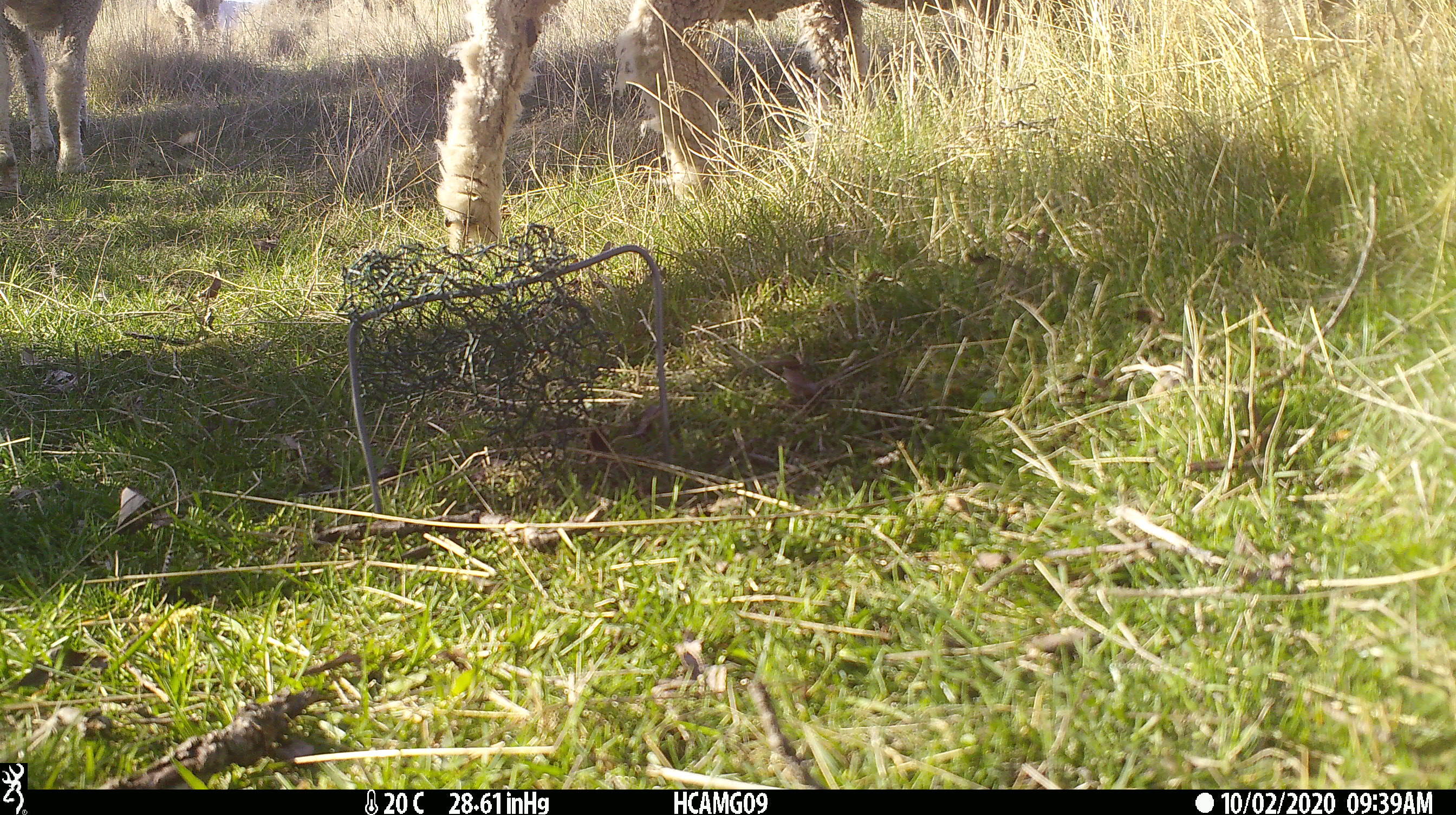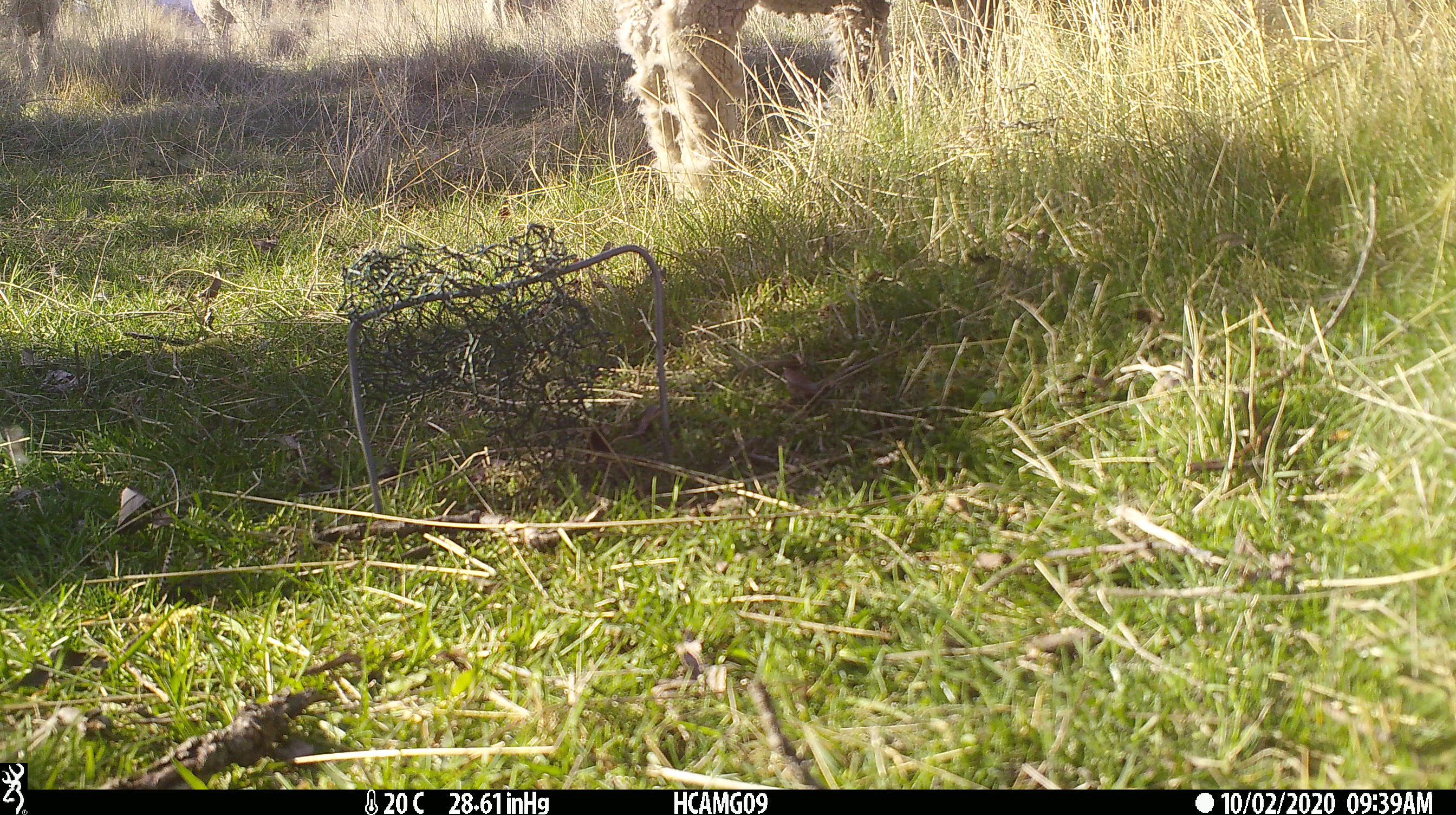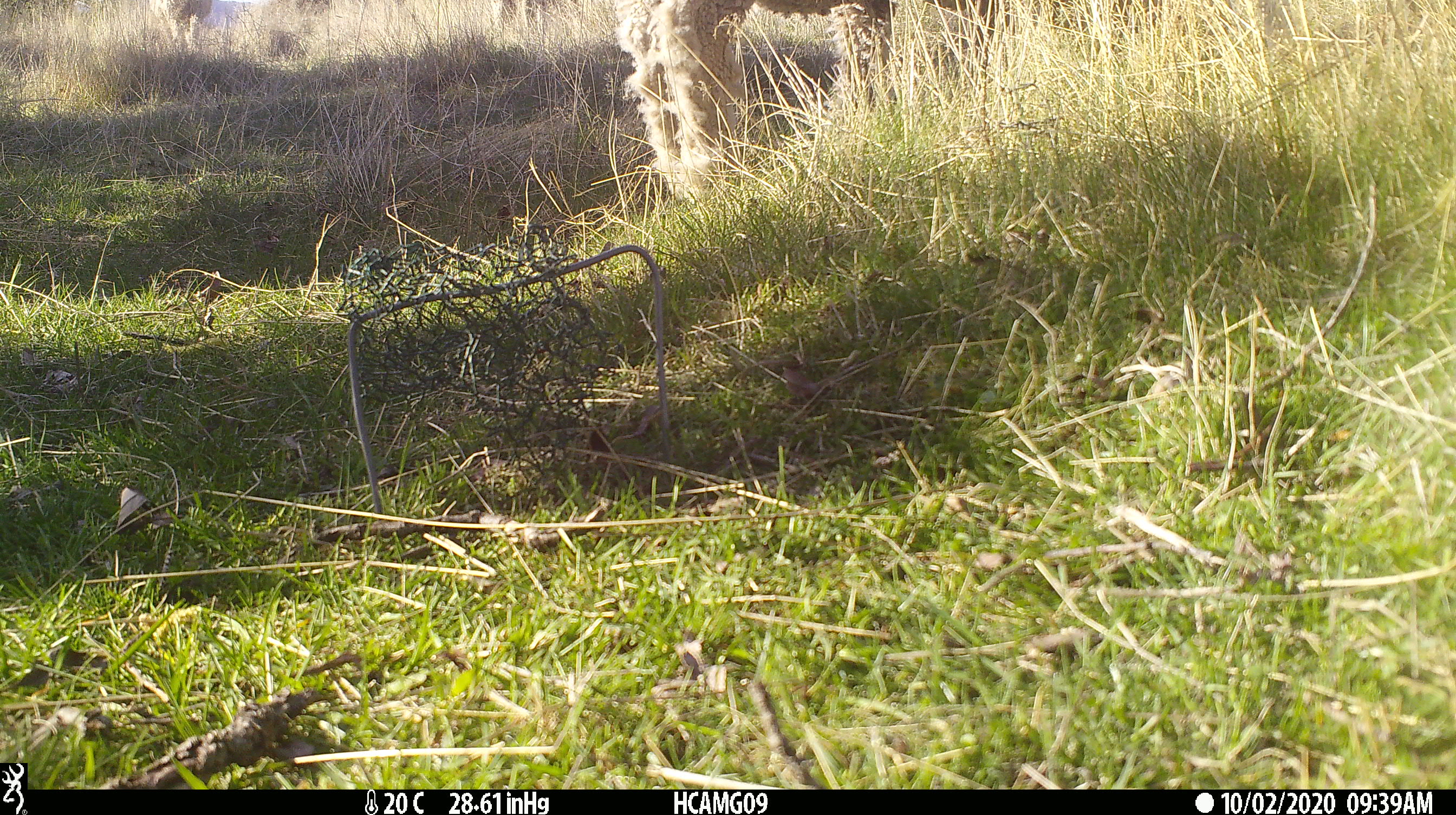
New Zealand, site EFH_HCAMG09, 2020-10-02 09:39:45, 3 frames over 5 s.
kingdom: Animalia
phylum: Chordata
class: Mammalia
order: Artiodactyla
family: Bovidae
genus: Ovis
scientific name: Ovis aries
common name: domestic sheep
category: sheep